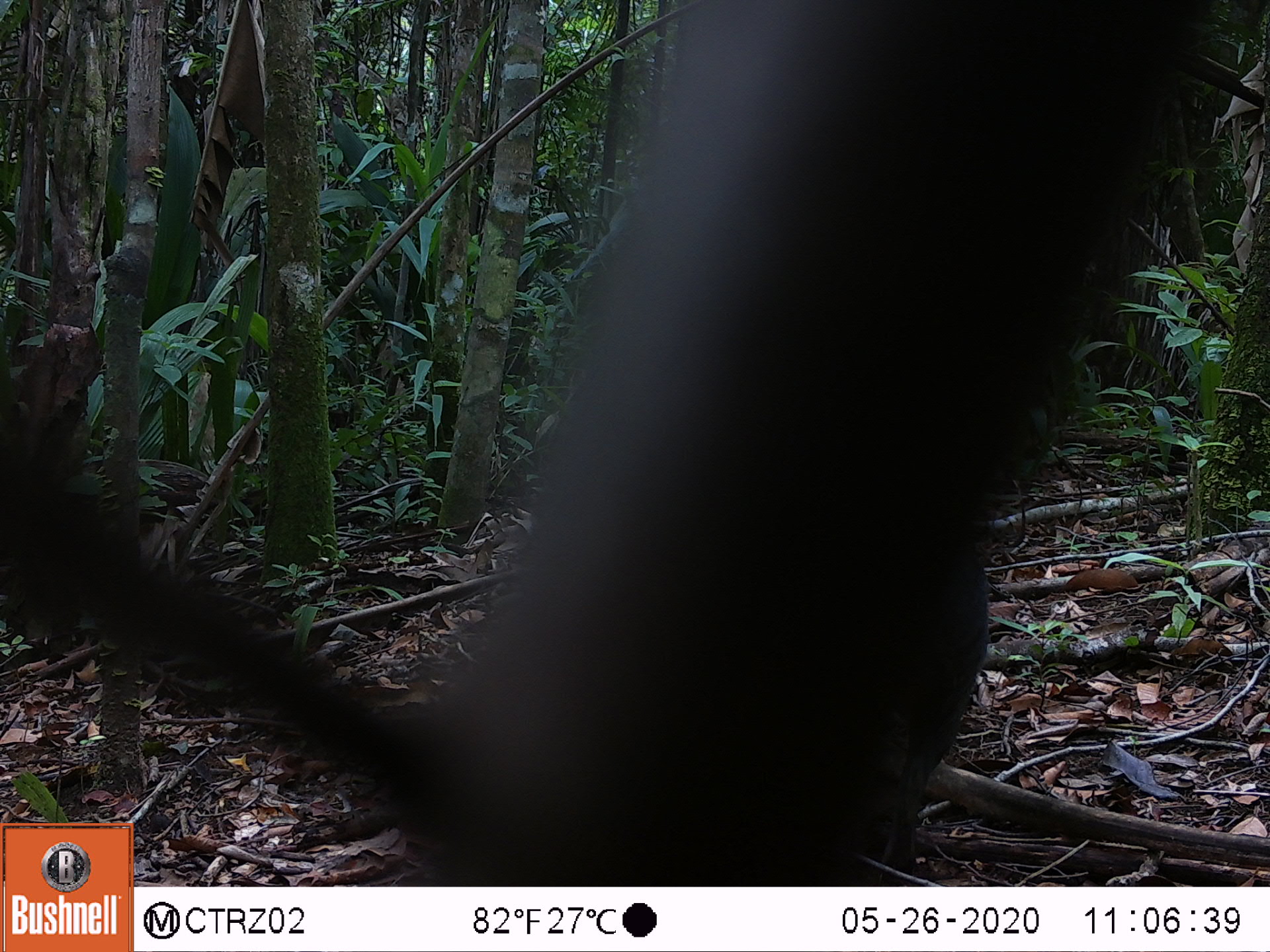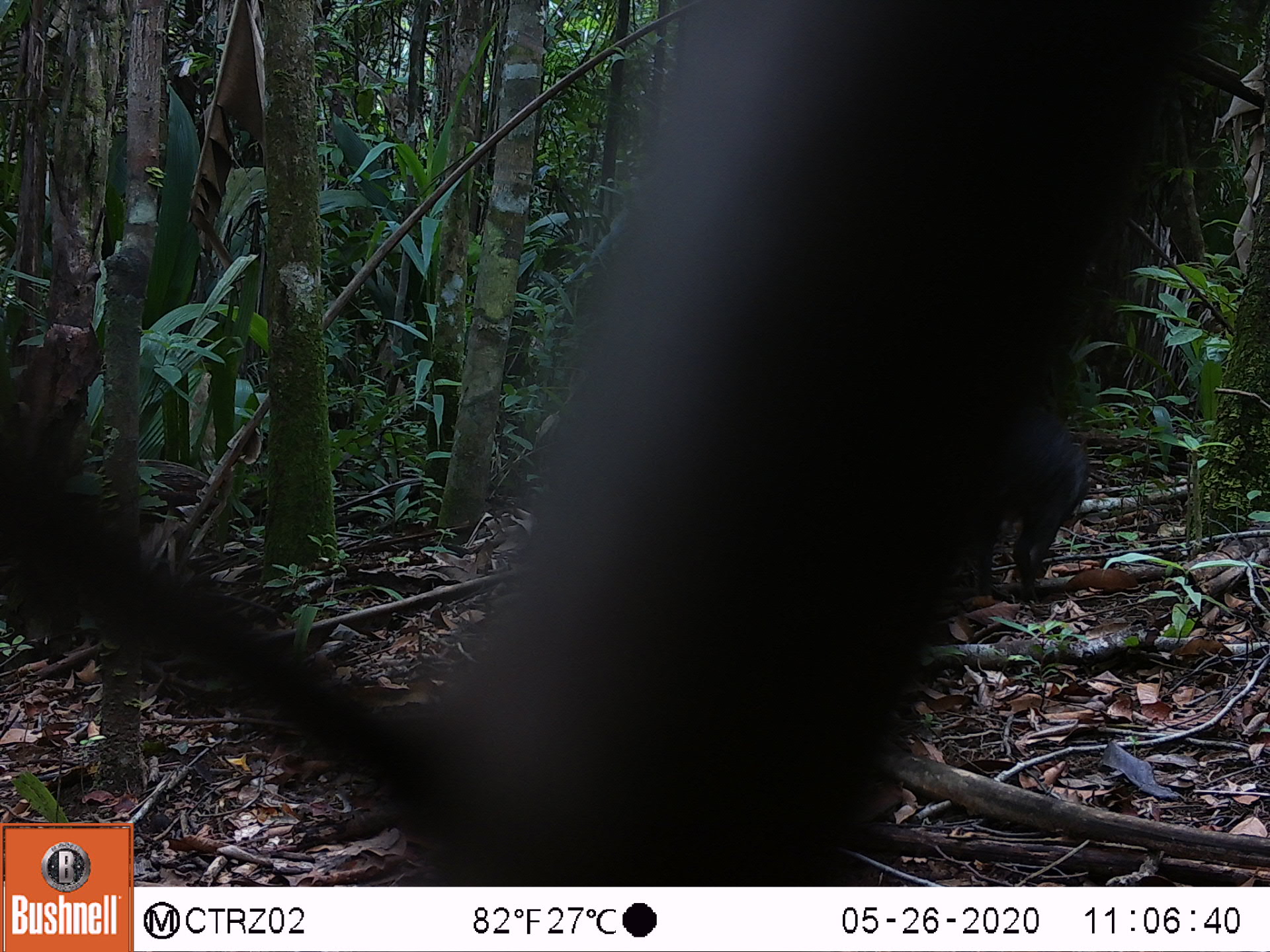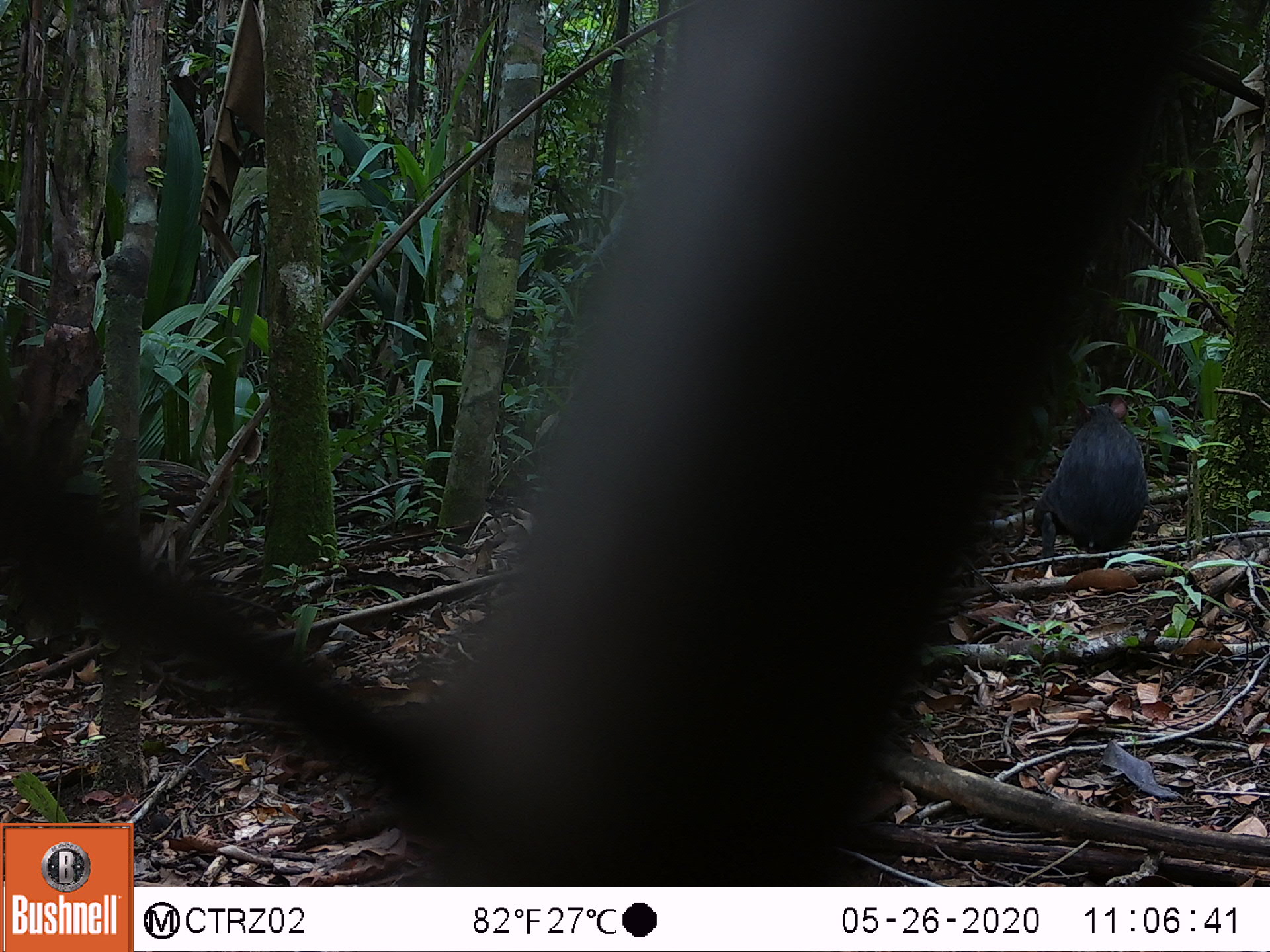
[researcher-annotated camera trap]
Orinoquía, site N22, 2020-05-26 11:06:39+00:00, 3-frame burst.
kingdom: Animalia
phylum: Chordata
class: Mammalia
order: Rodentia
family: Dasyproctidae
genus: Dasyprocta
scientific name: Dasyprocta fuliginosa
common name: black agouti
Black agouti (Dasyprocta fuliginosa).